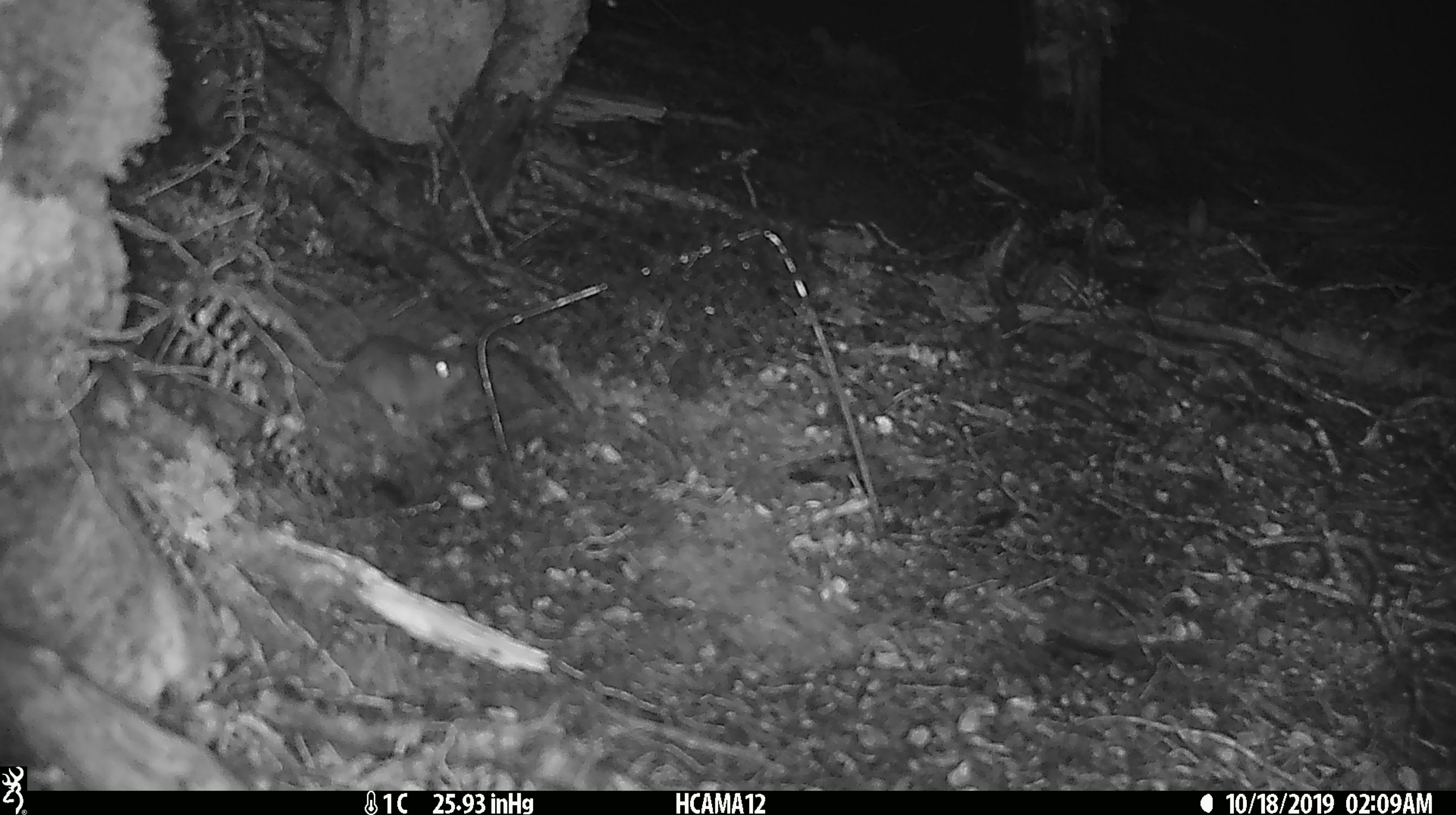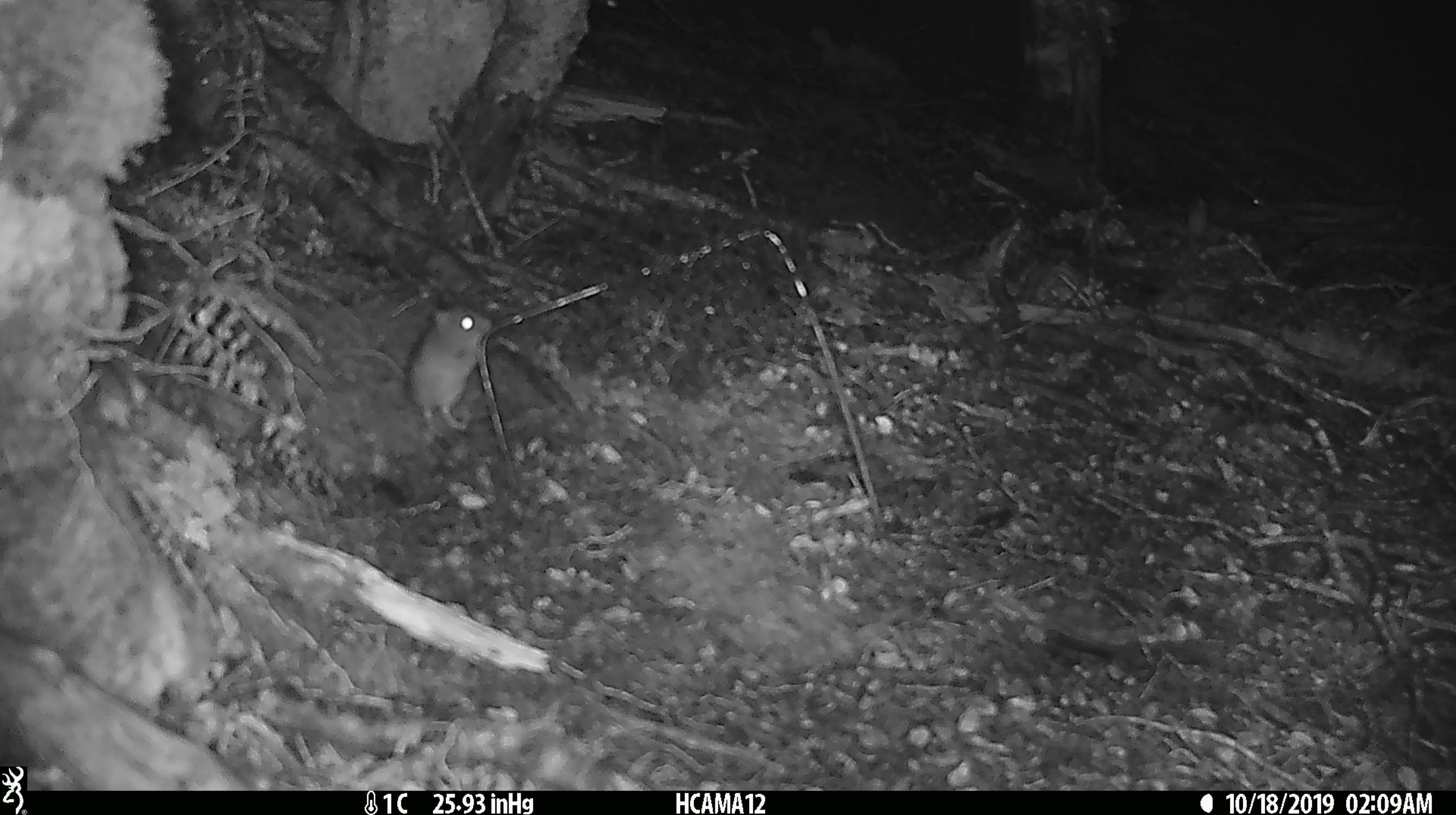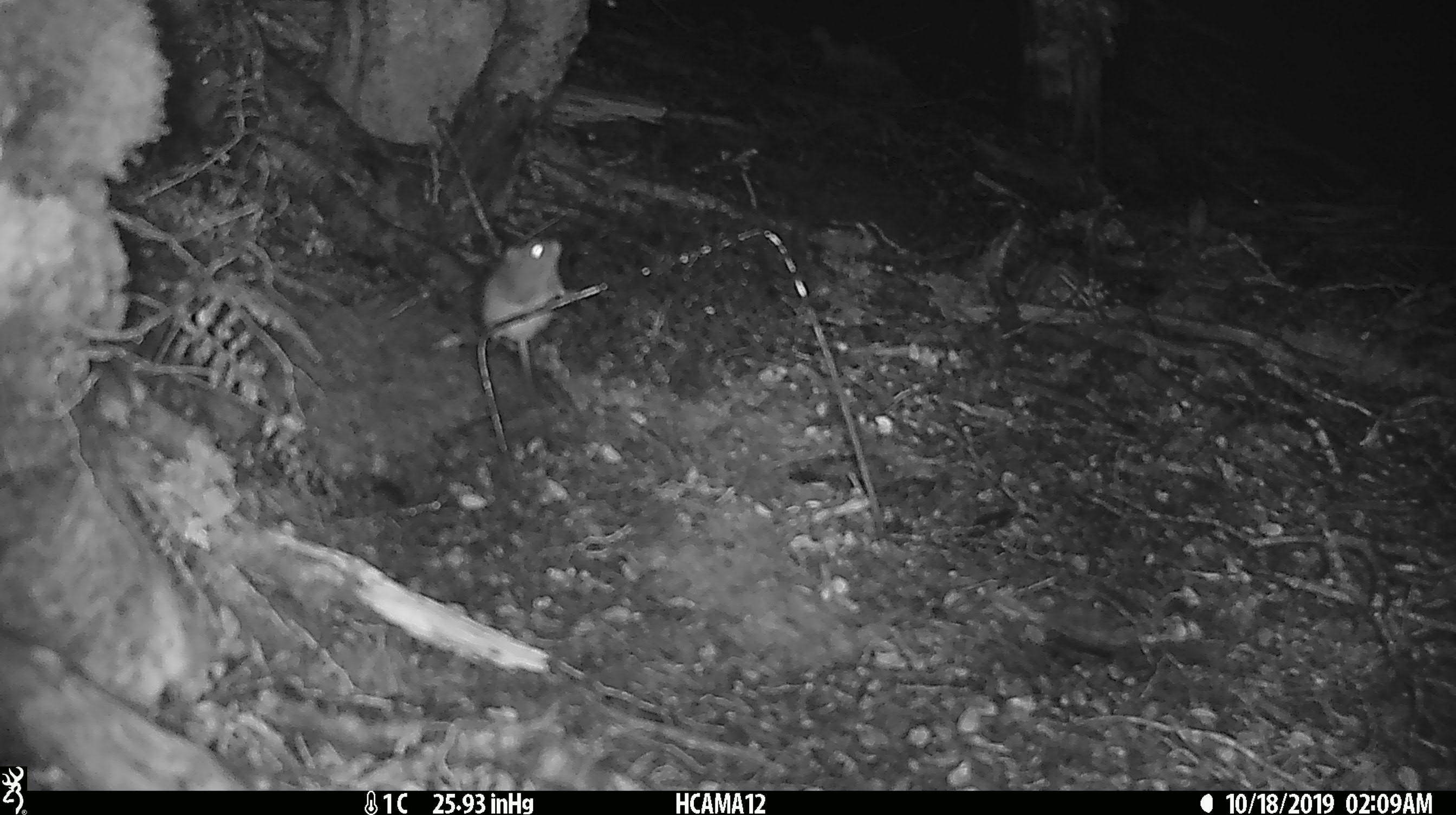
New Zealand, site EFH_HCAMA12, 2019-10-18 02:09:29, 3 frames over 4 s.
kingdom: Animalia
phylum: Chordata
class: Mammalia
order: Rodentia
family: Muridae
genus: Mus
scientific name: Mus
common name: mouse